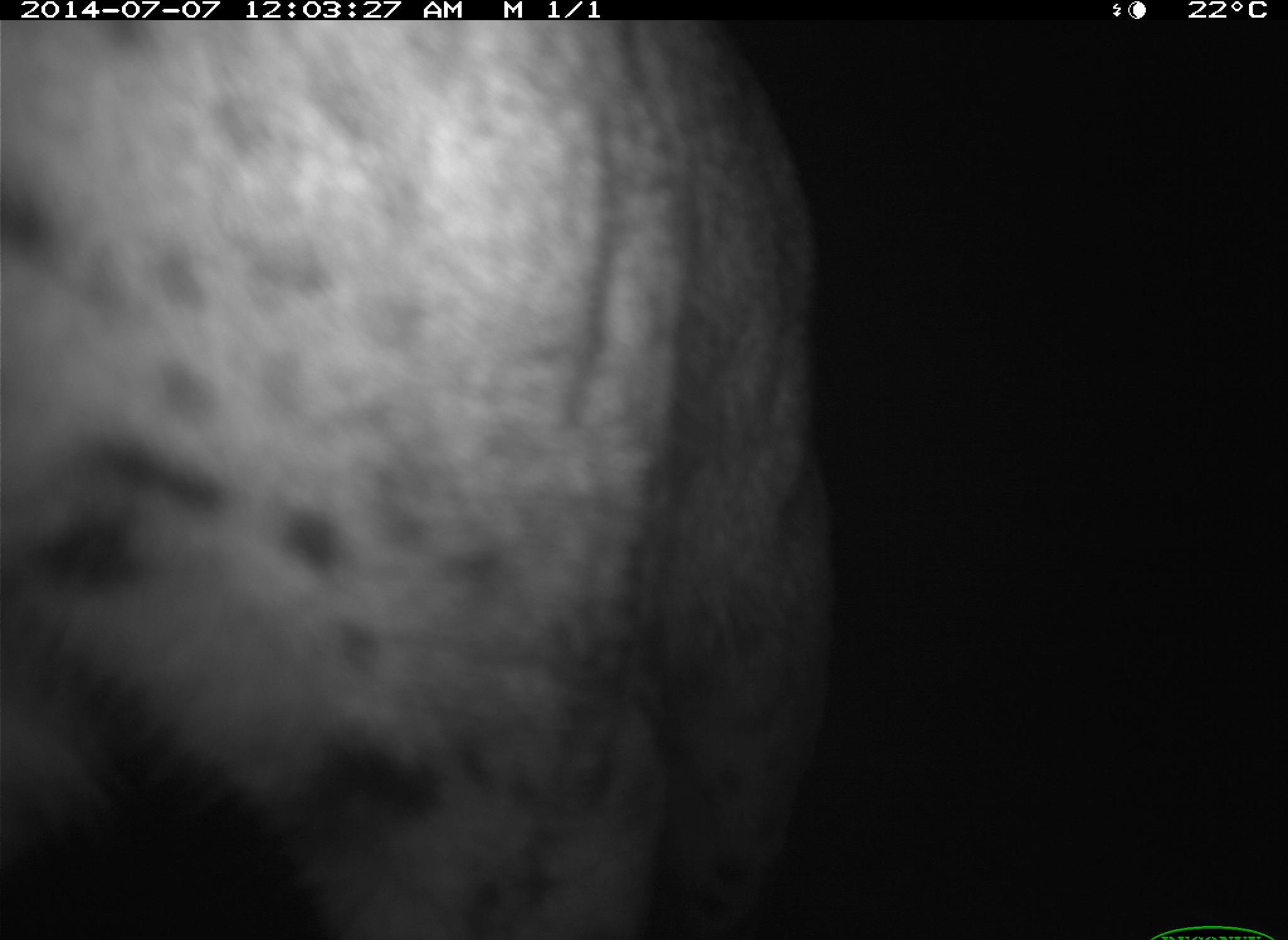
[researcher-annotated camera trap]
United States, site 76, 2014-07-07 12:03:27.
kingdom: Animalia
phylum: Chordata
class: Mammalia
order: Carnivora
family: Felidae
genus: Lynx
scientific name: Lynx rufus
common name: bobcat